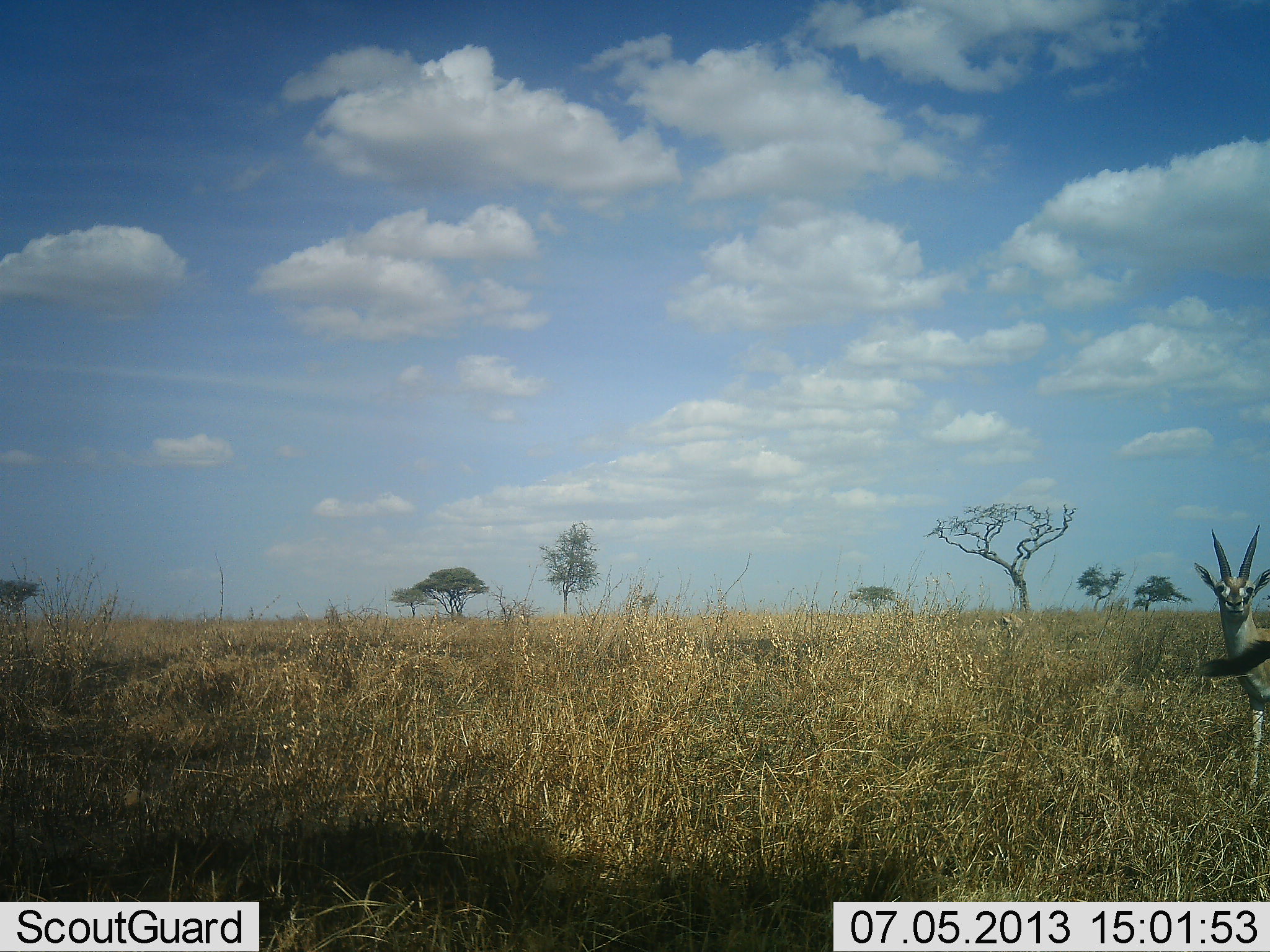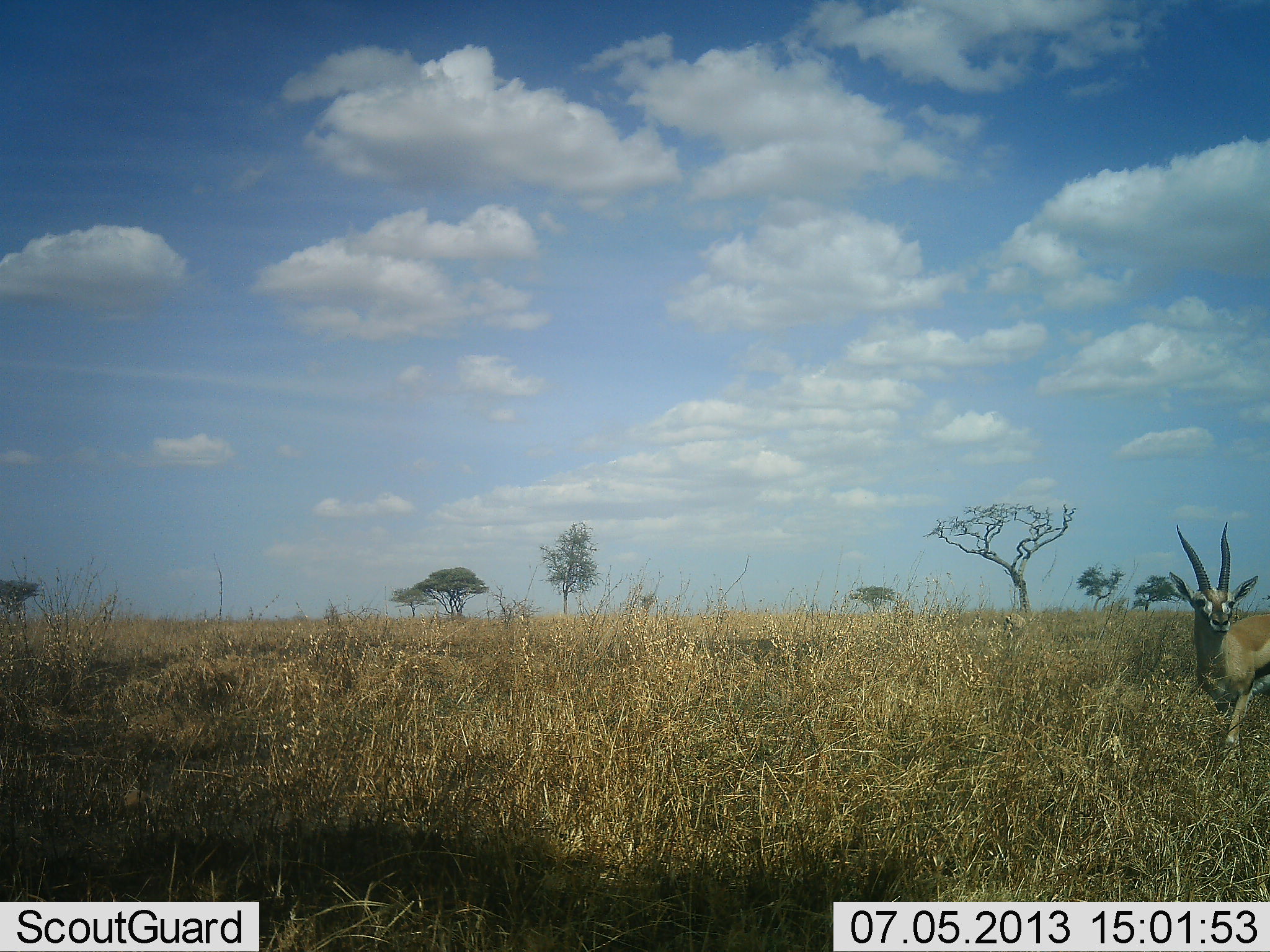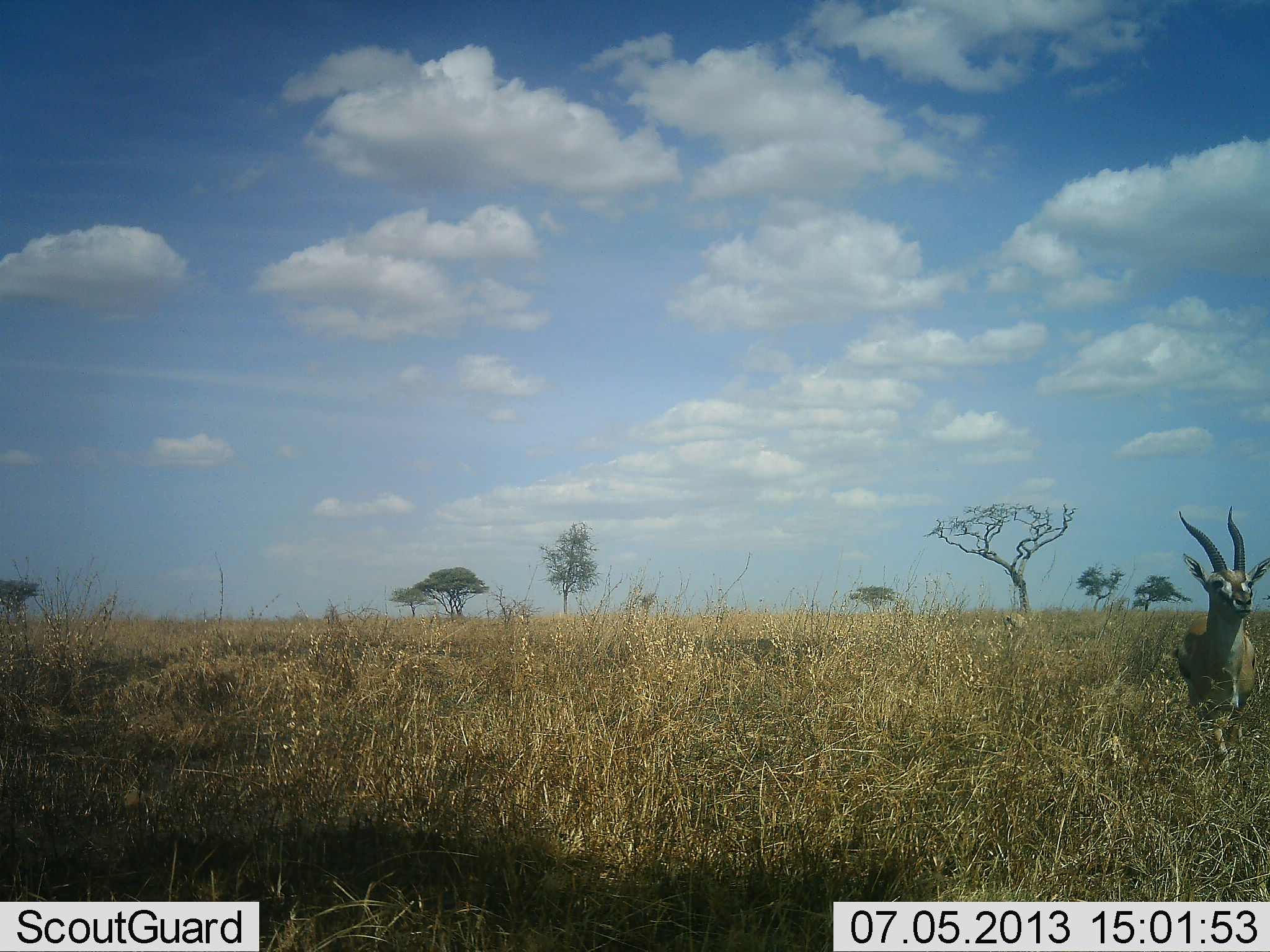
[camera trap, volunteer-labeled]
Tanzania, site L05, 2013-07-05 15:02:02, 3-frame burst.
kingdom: Animalia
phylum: Chordata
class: Mammalia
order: Artiodactyla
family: Bovidae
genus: Eudorcas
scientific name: Eudorcas thomsonii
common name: thomson's gazelle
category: gazellethomsons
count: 1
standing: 30%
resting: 0%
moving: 80%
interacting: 0%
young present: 0%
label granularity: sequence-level